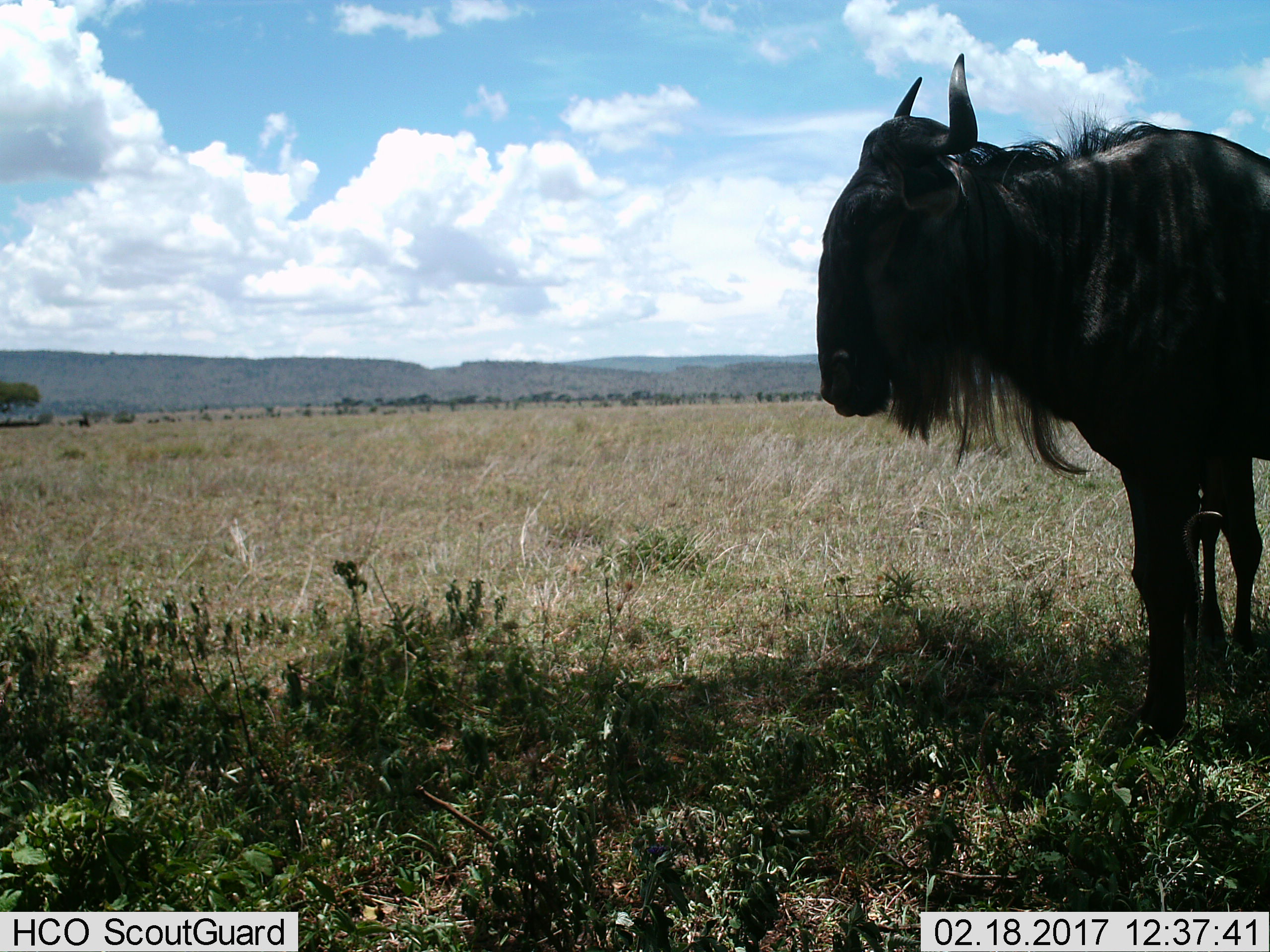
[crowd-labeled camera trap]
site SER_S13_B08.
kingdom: Animalia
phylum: Chordata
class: Mammalia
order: Artiodactyla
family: Bovidae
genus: Connochaetes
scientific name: Connochaetes taurinus taurinus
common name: blue wildebeest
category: wildebeestblue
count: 1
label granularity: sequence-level